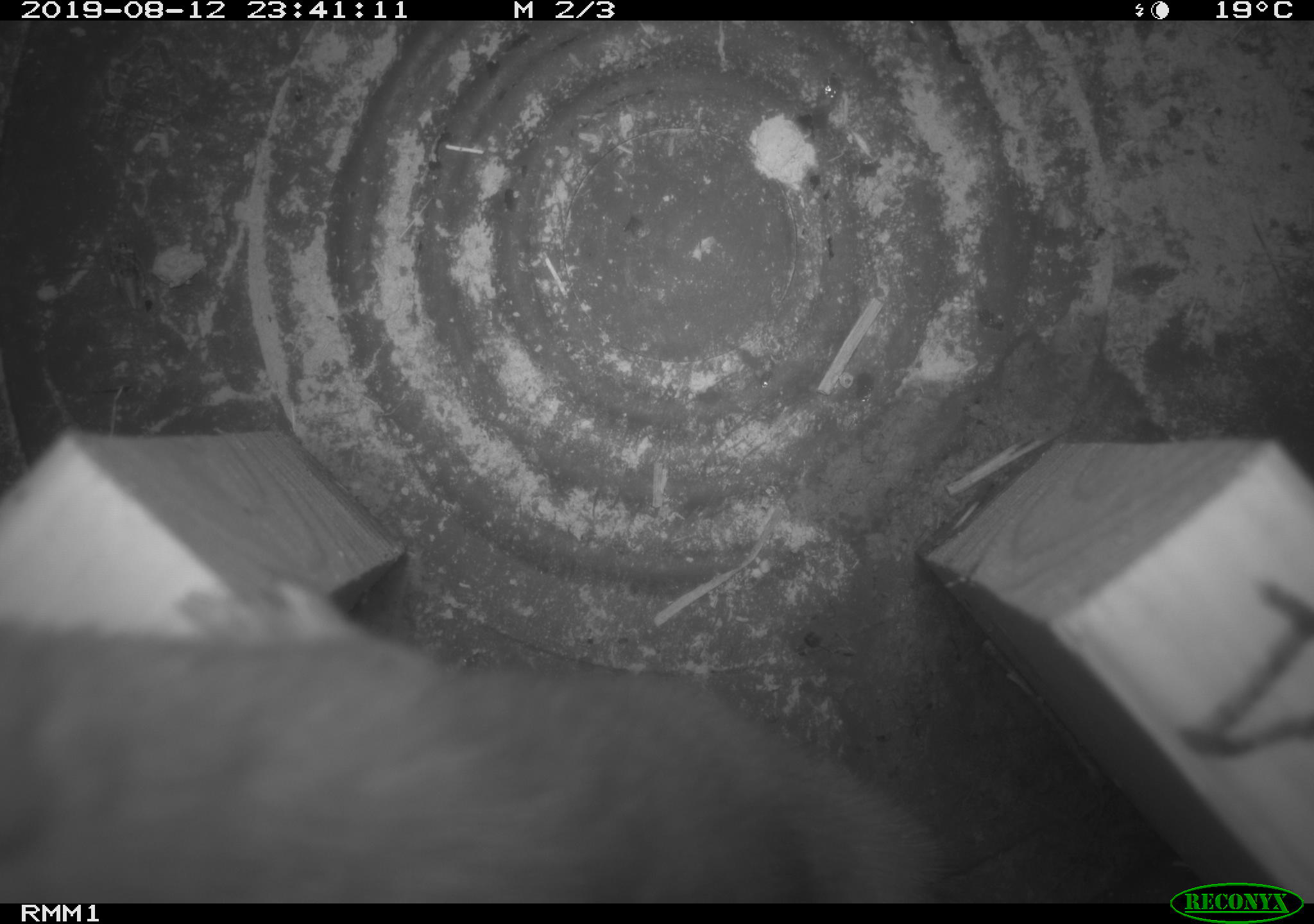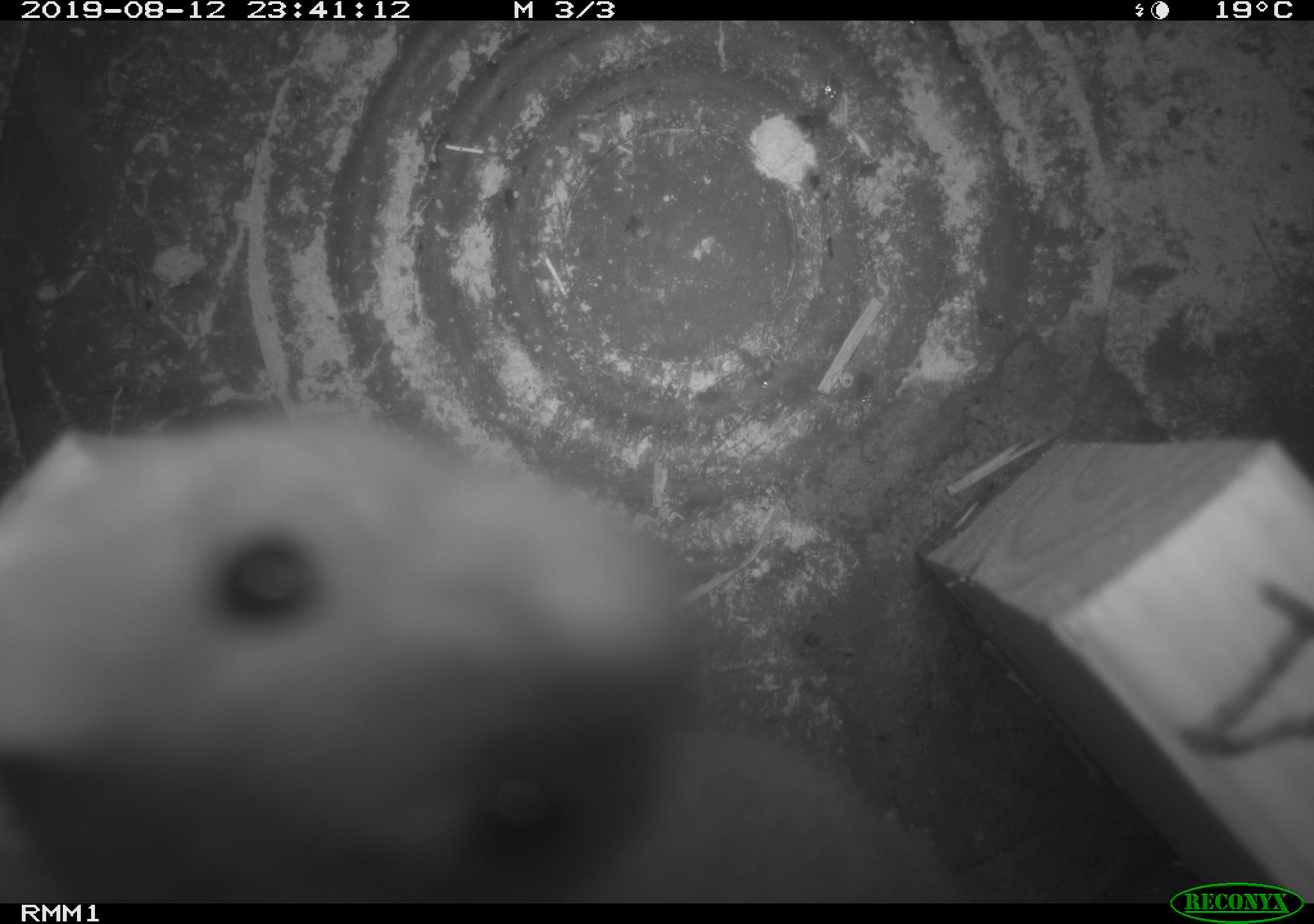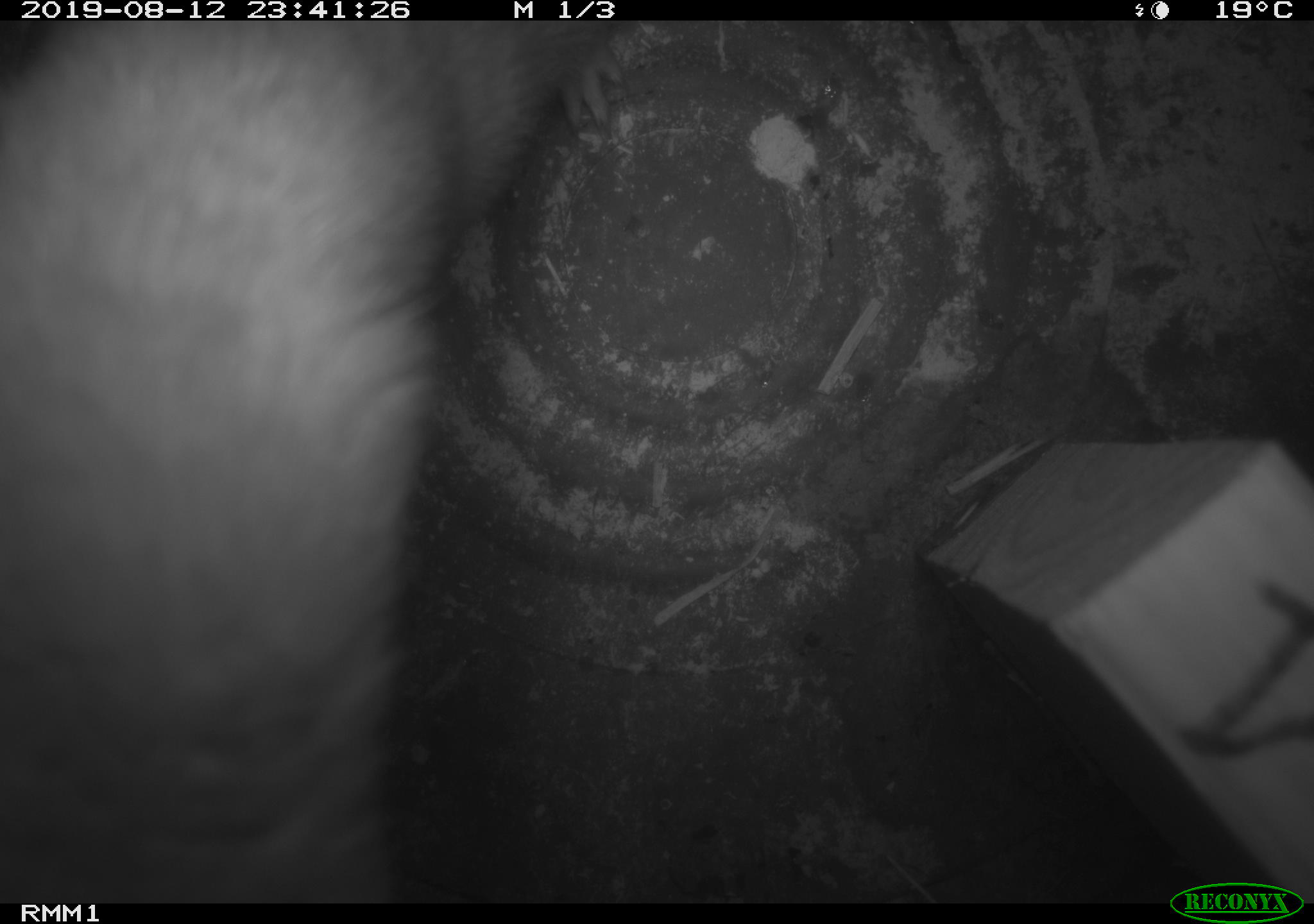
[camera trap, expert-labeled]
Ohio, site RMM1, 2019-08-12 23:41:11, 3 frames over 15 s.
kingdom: Animalia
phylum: Chordata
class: Mammalia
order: Carnivora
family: Mustelidae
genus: Neogale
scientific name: Neogale frenata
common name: long-tailed weasel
Long-tailed weasel (Neogale frenata).